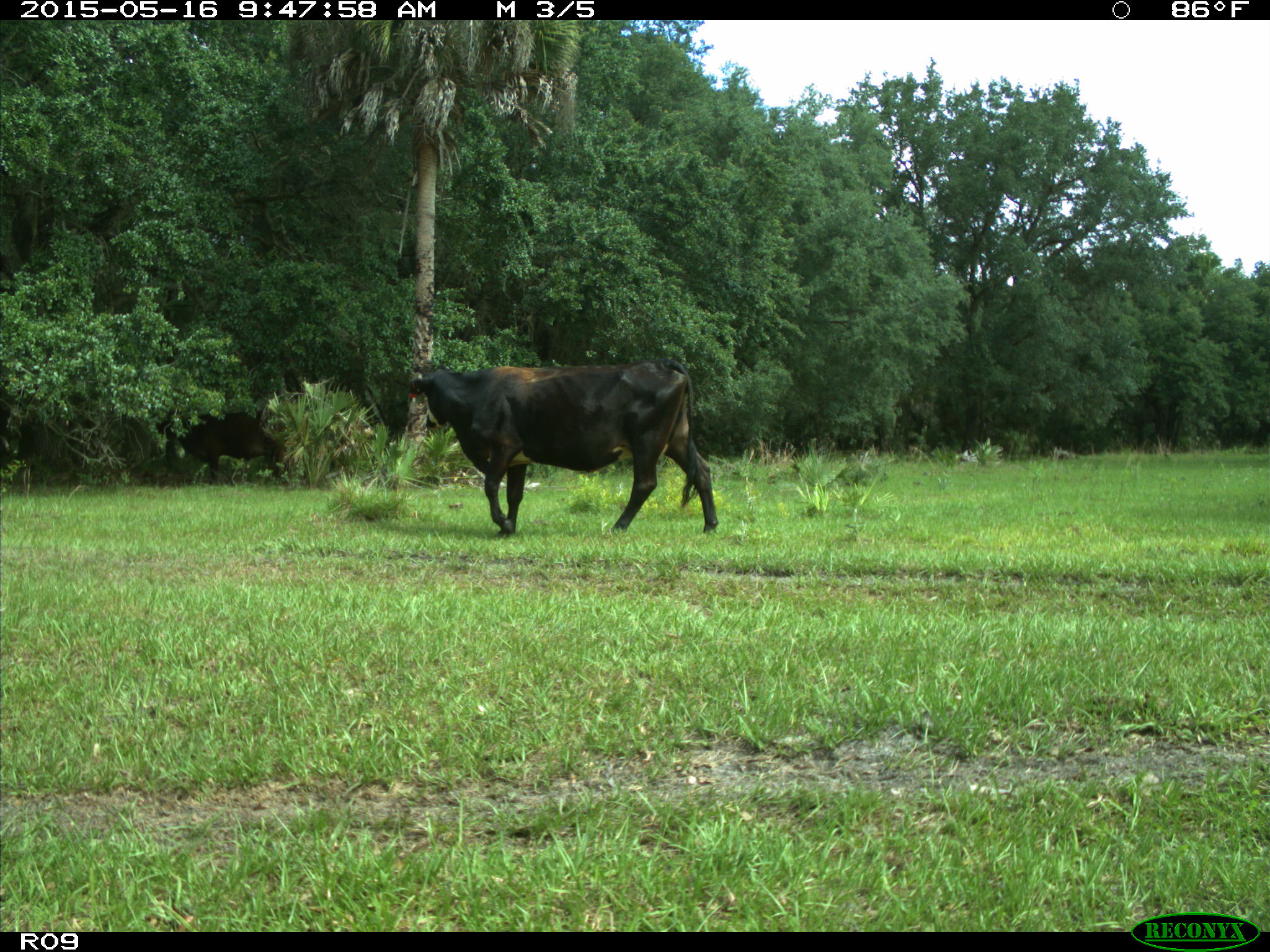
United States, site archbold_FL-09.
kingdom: Animalia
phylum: Chordata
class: Mammalia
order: Artiodactyla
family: Bovidae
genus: Bos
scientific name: Bos taurus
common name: domestic cow